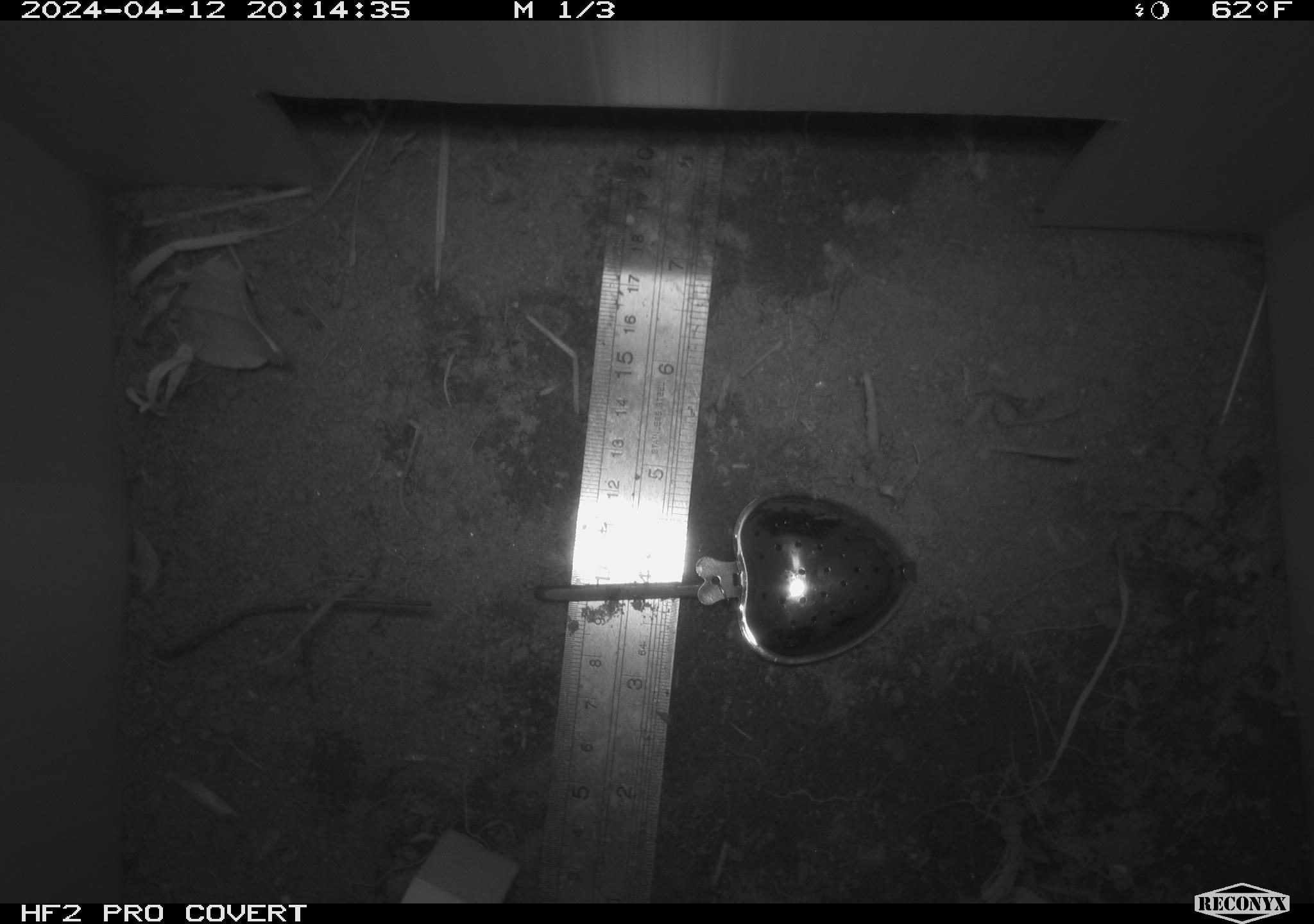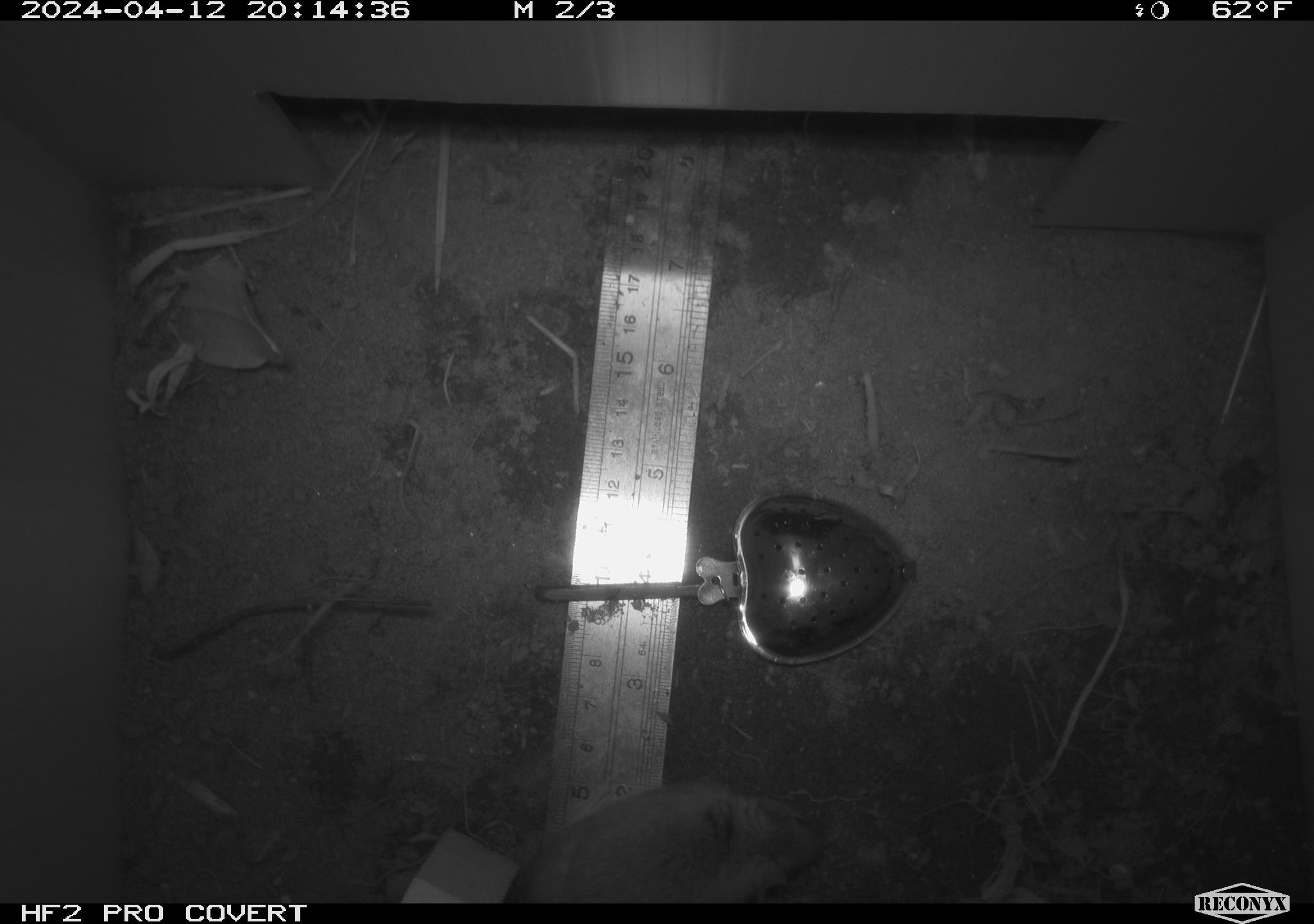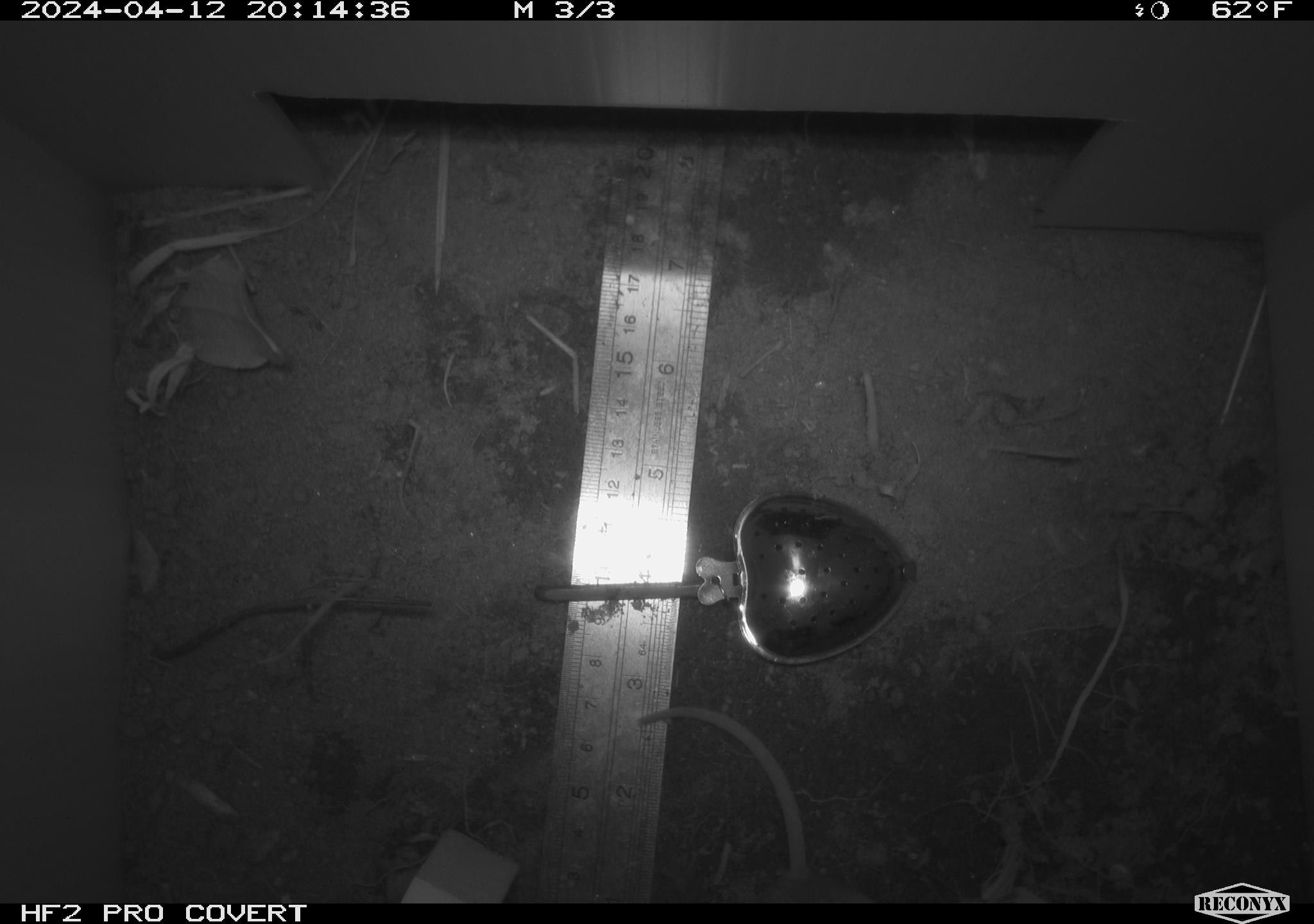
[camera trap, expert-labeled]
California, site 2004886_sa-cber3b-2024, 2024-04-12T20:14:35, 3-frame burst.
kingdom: Animalia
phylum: Chordata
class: Mammalia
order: Rodentia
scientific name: Rodentia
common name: mouse species